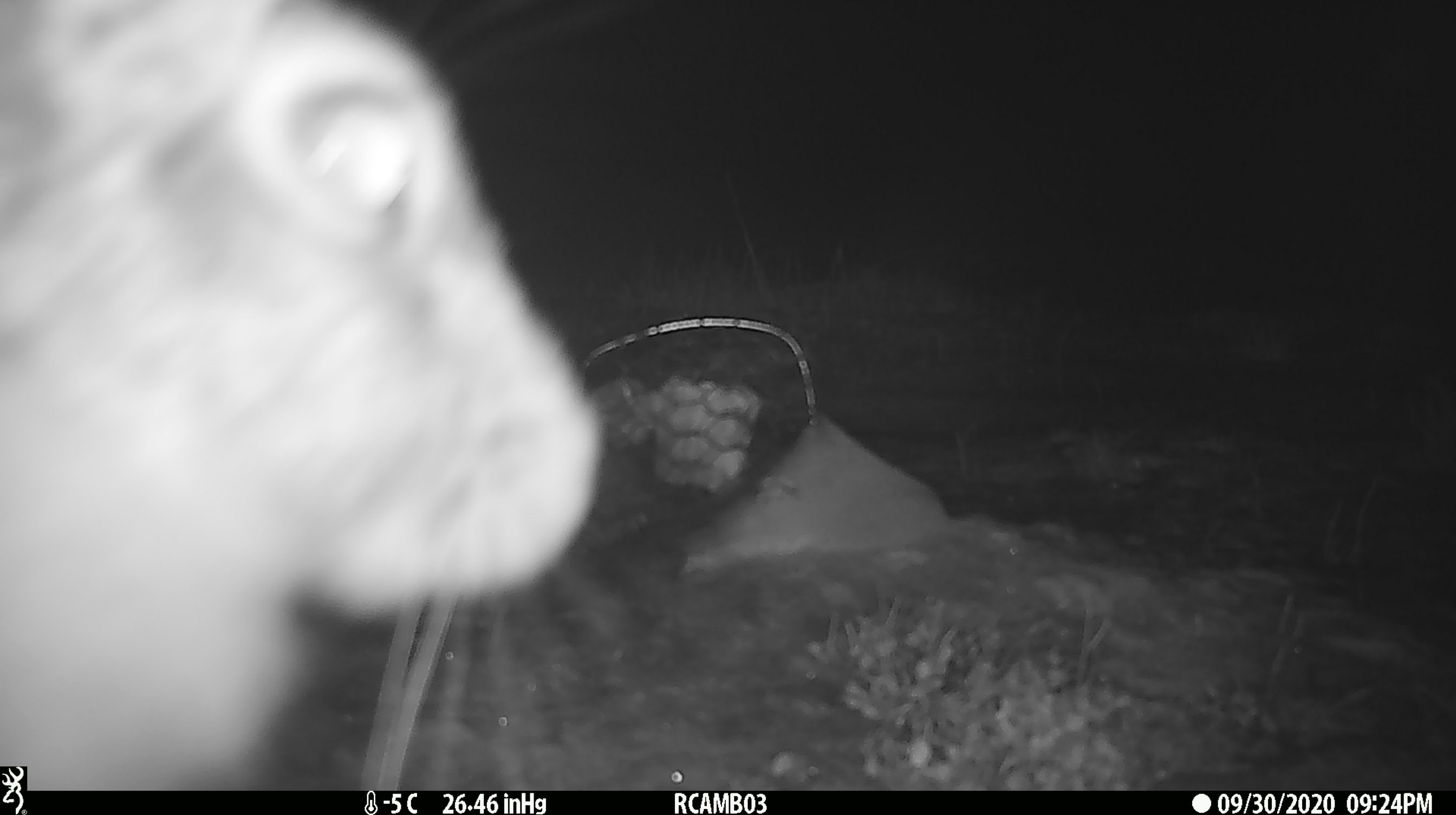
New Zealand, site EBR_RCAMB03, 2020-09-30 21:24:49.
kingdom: Animalia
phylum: Chordata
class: Mammalia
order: Lagomorpha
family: Leporidae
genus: Lepus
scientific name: Lepus europaeus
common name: brown hare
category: hare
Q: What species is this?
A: Hare (brown hare) (Lepus europaeus).